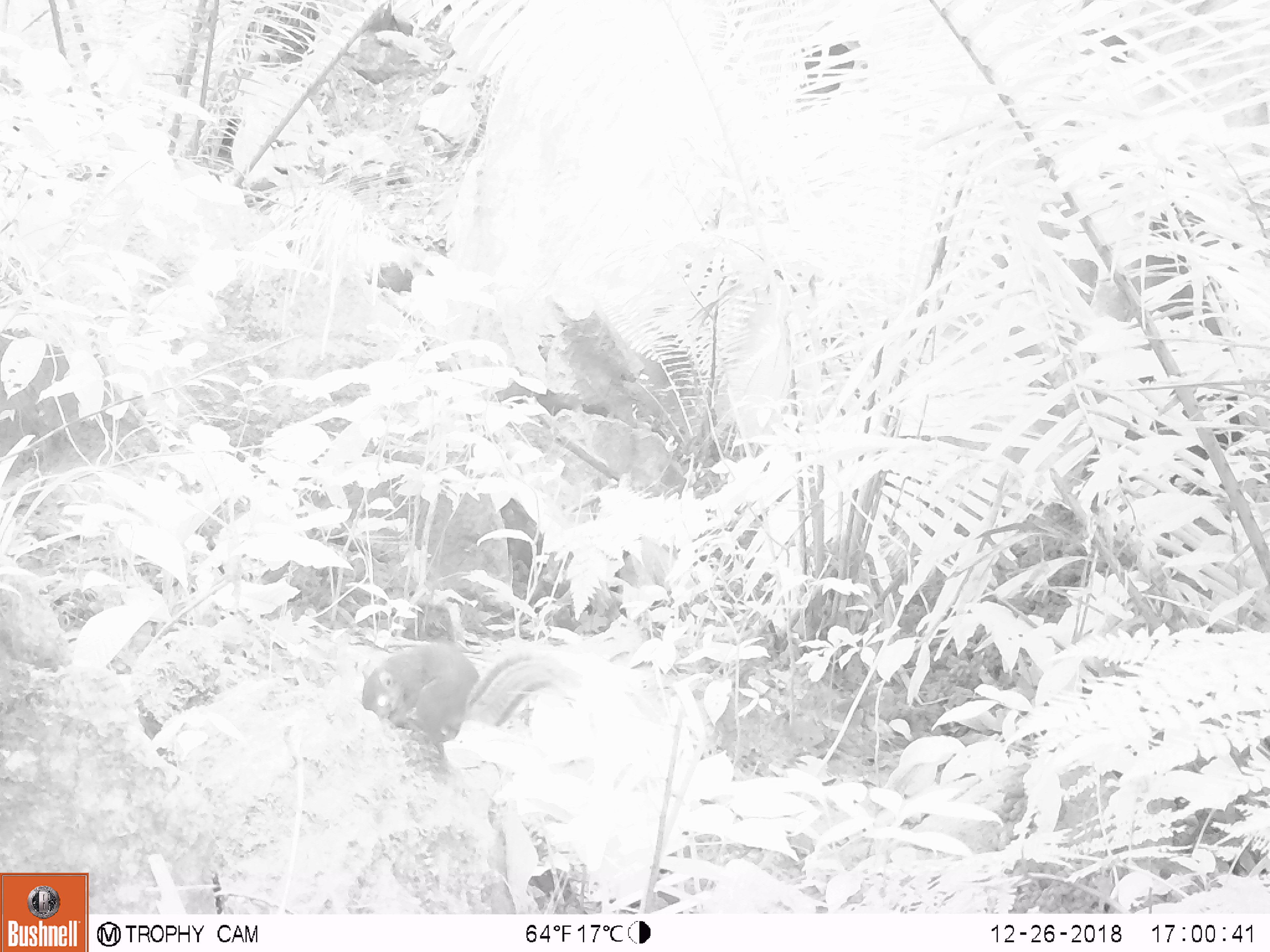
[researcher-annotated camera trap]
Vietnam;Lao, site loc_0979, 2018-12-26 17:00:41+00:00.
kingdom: Animalia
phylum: Chordata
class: Mammalia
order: Rodentia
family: Sciuridae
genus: Dremomys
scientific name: Dremomys rufigenis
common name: red-cheeked squirrel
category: red cheeked squirrel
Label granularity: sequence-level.